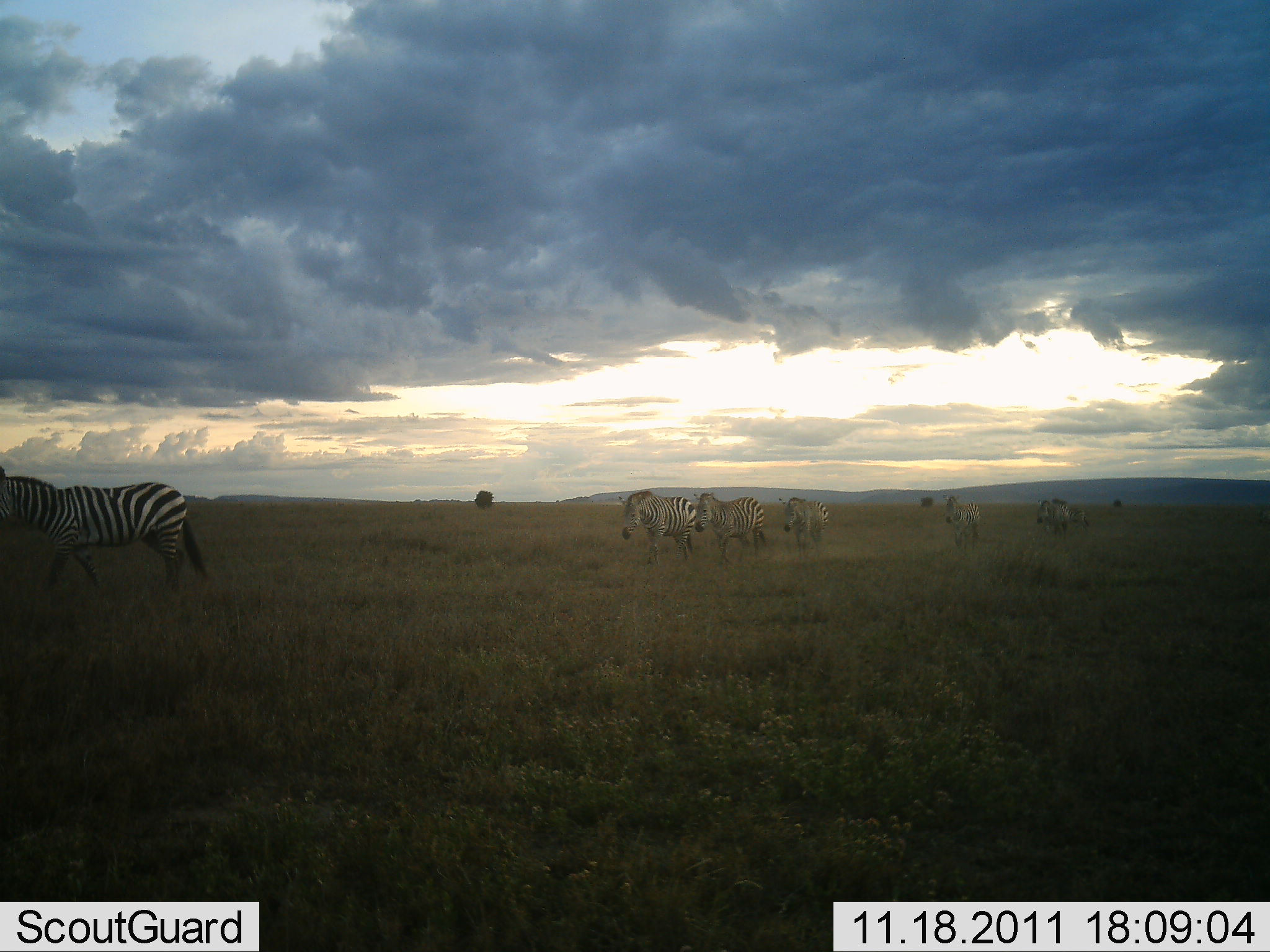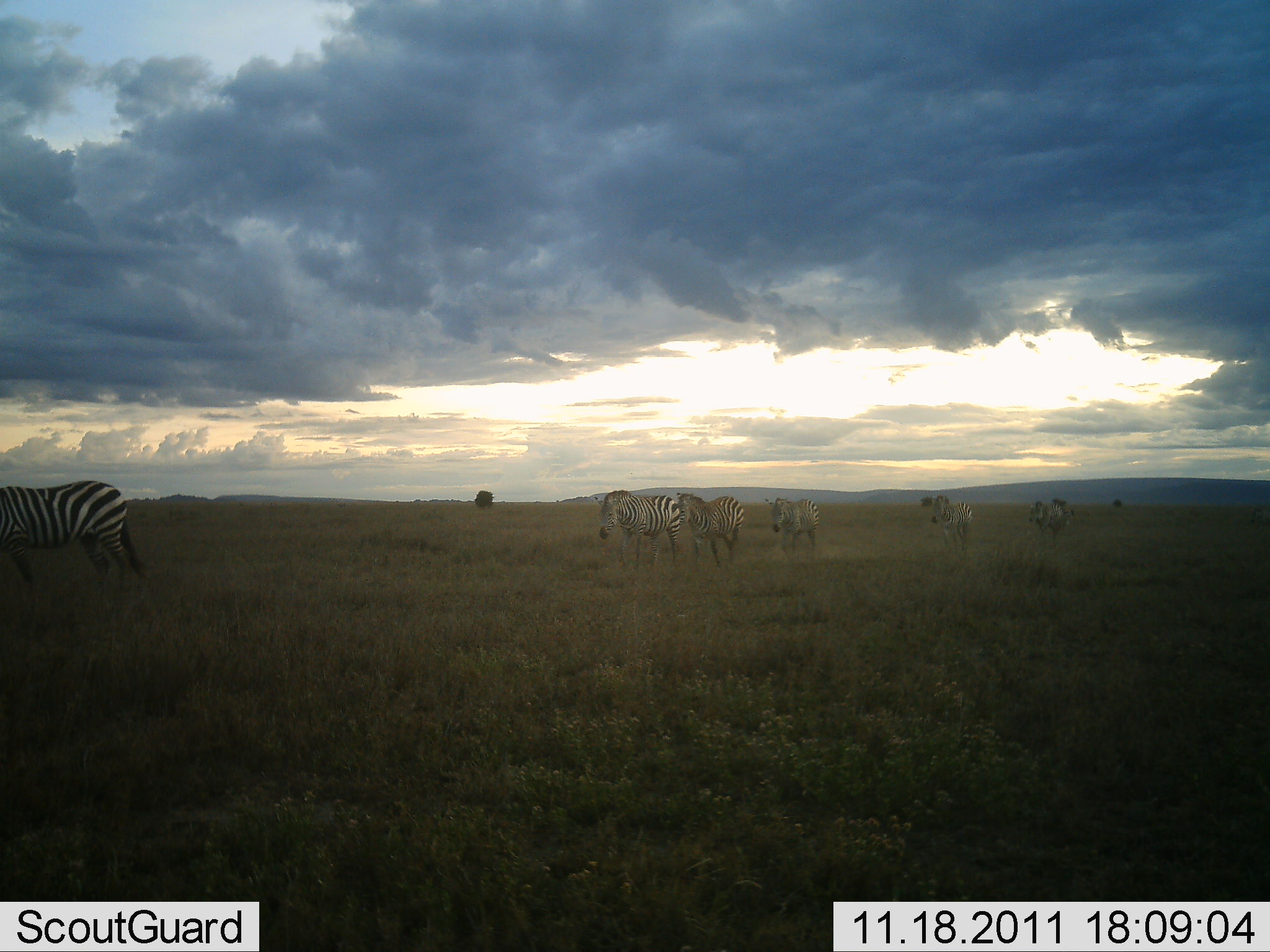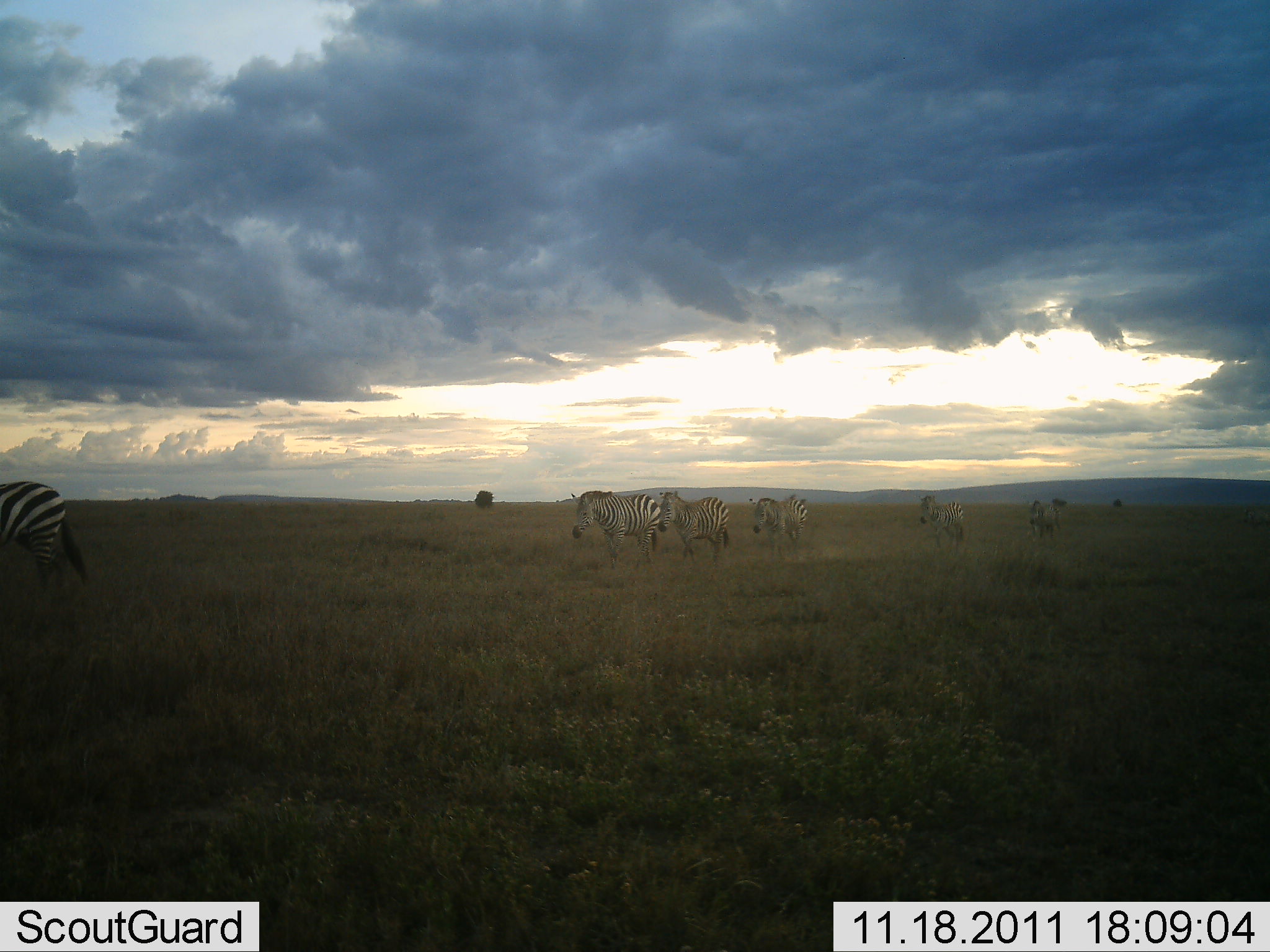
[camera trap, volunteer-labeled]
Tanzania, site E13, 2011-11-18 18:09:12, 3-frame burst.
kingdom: Animalia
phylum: Chordata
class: Mammalia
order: Perissodactyla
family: Equidae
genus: Equus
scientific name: Equus quagga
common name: plains zebra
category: zebra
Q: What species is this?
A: Zebra (plains zebra) (Equus quagga).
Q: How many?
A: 6.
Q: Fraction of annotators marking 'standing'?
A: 21%.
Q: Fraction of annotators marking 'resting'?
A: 0%.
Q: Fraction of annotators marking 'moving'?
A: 93%.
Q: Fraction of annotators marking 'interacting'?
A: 0%.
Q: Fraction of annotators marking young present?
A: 7%.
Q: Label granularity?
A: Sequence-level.